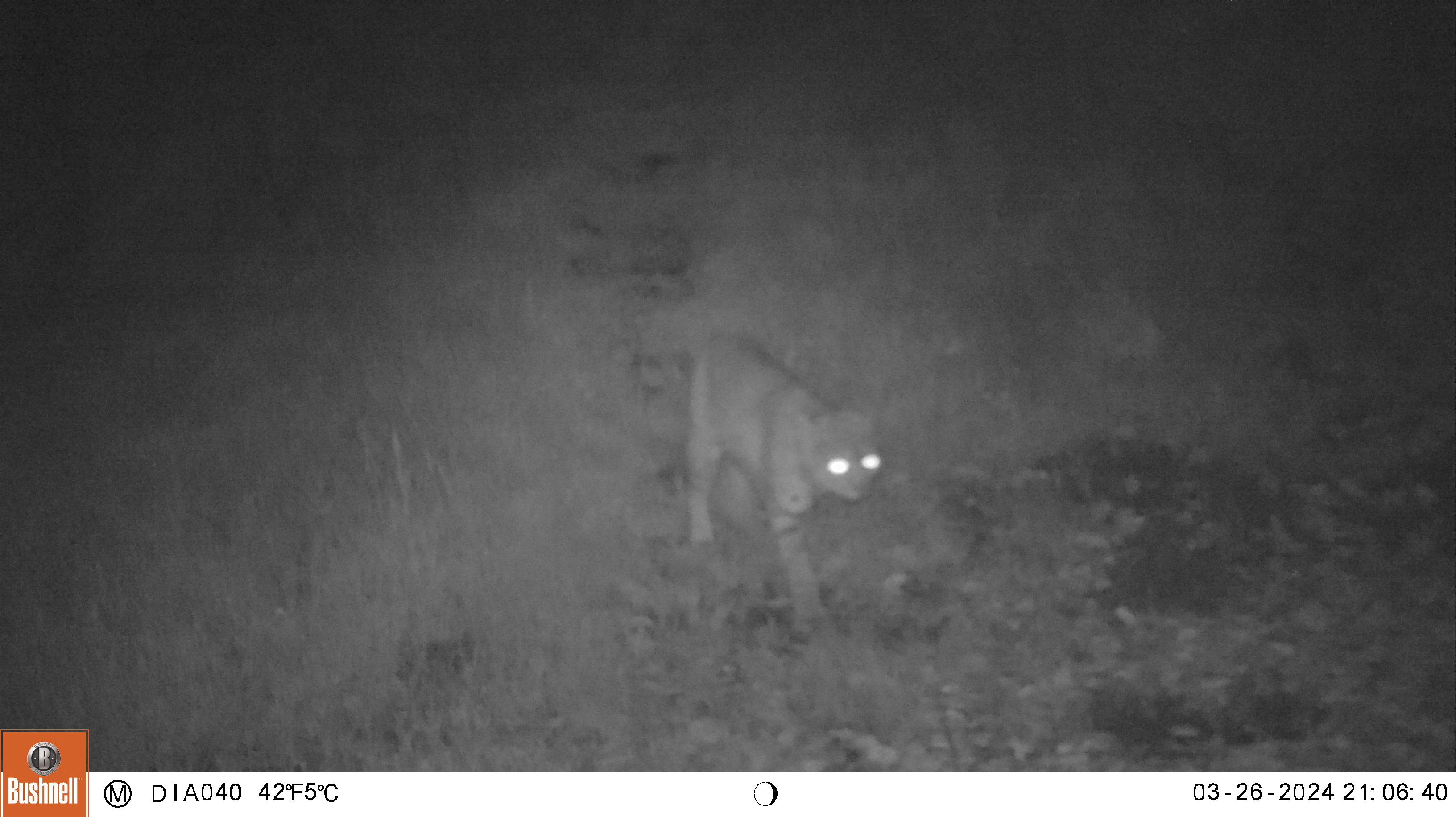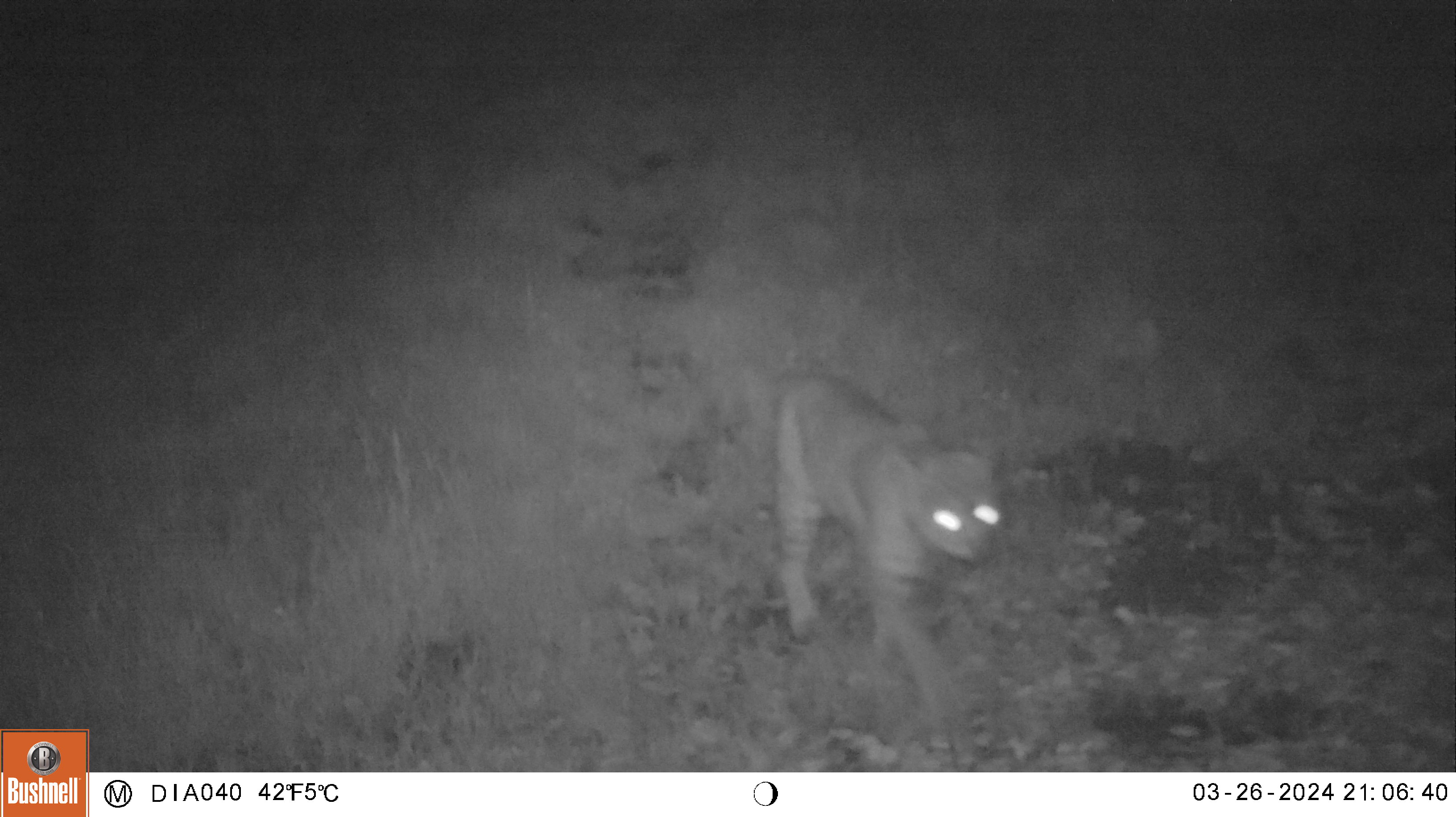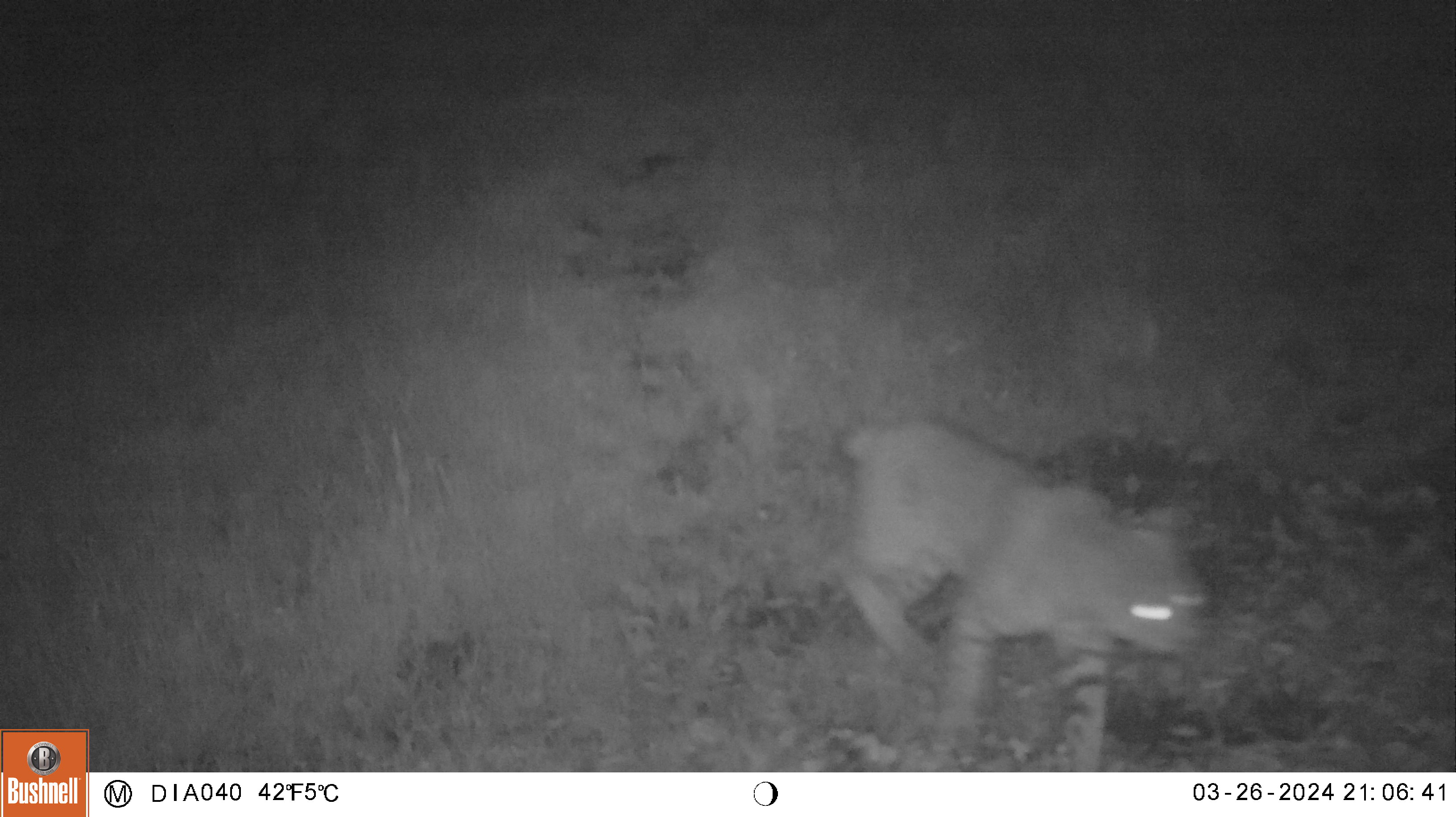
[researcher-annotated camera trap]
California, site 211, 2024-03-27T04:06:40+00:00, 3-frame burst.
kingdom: Animalia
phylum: Chordata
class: Mammalia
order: Carnivora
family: Felidae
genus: Lynx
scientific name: Lynx rufus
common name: bobcat